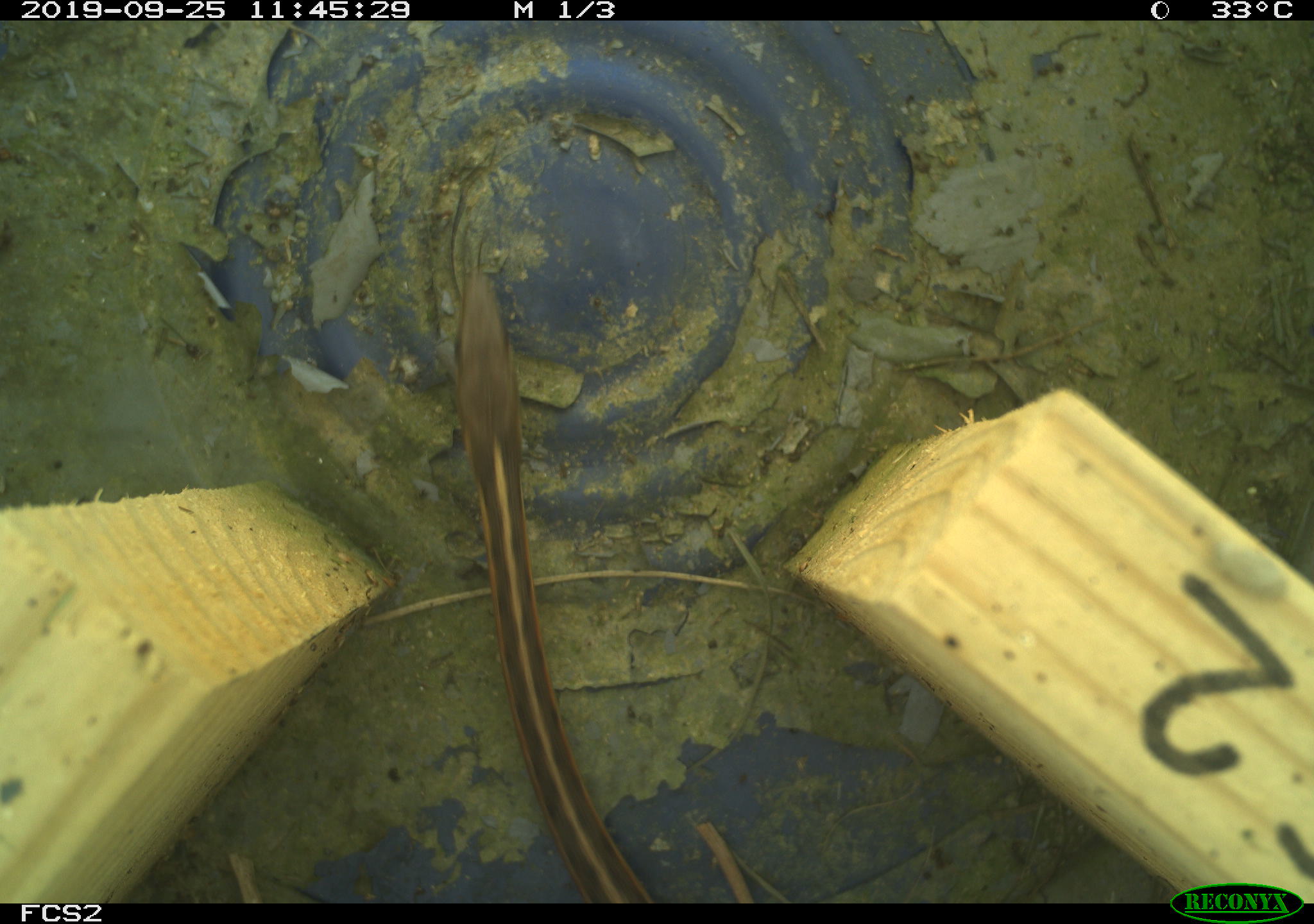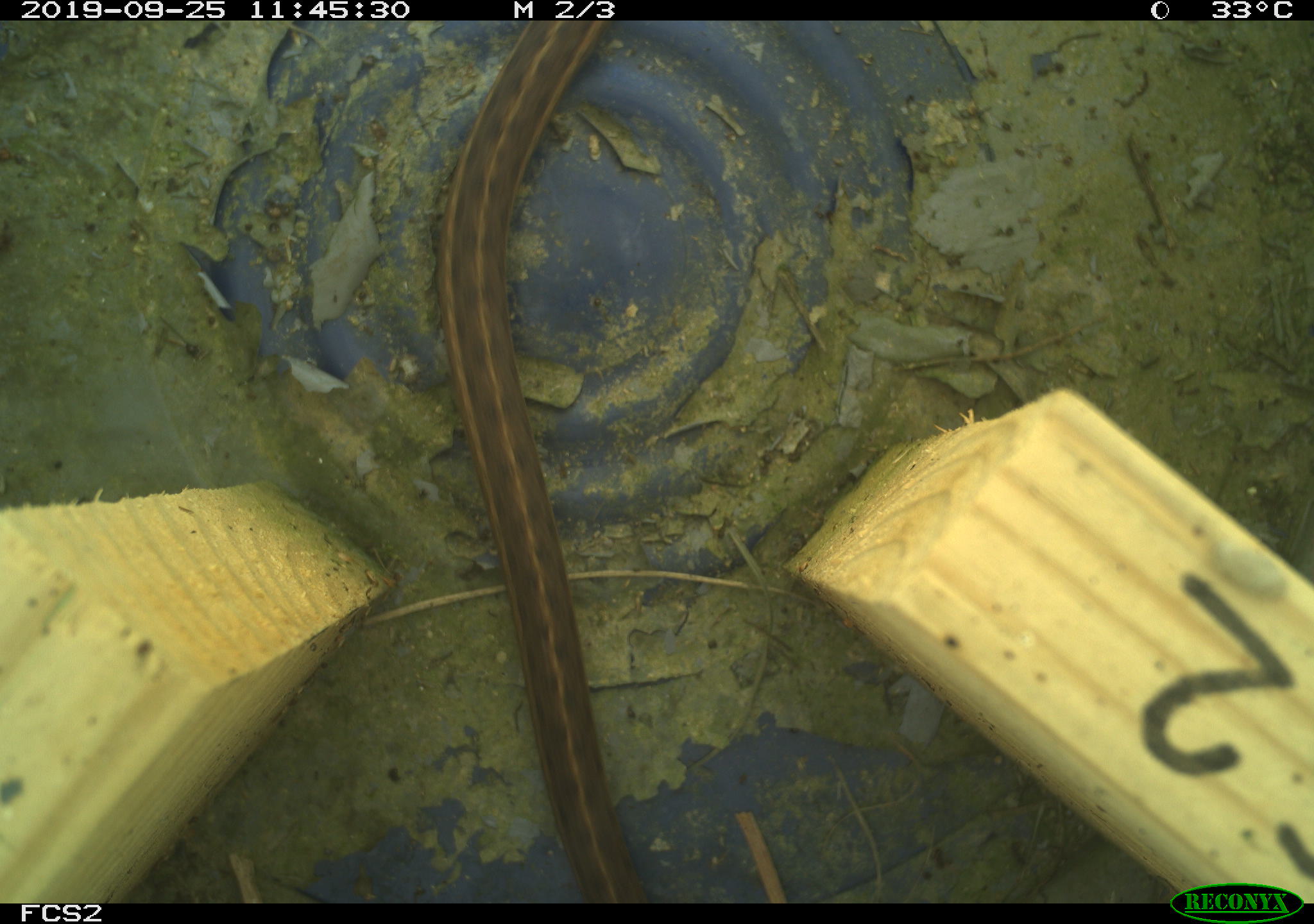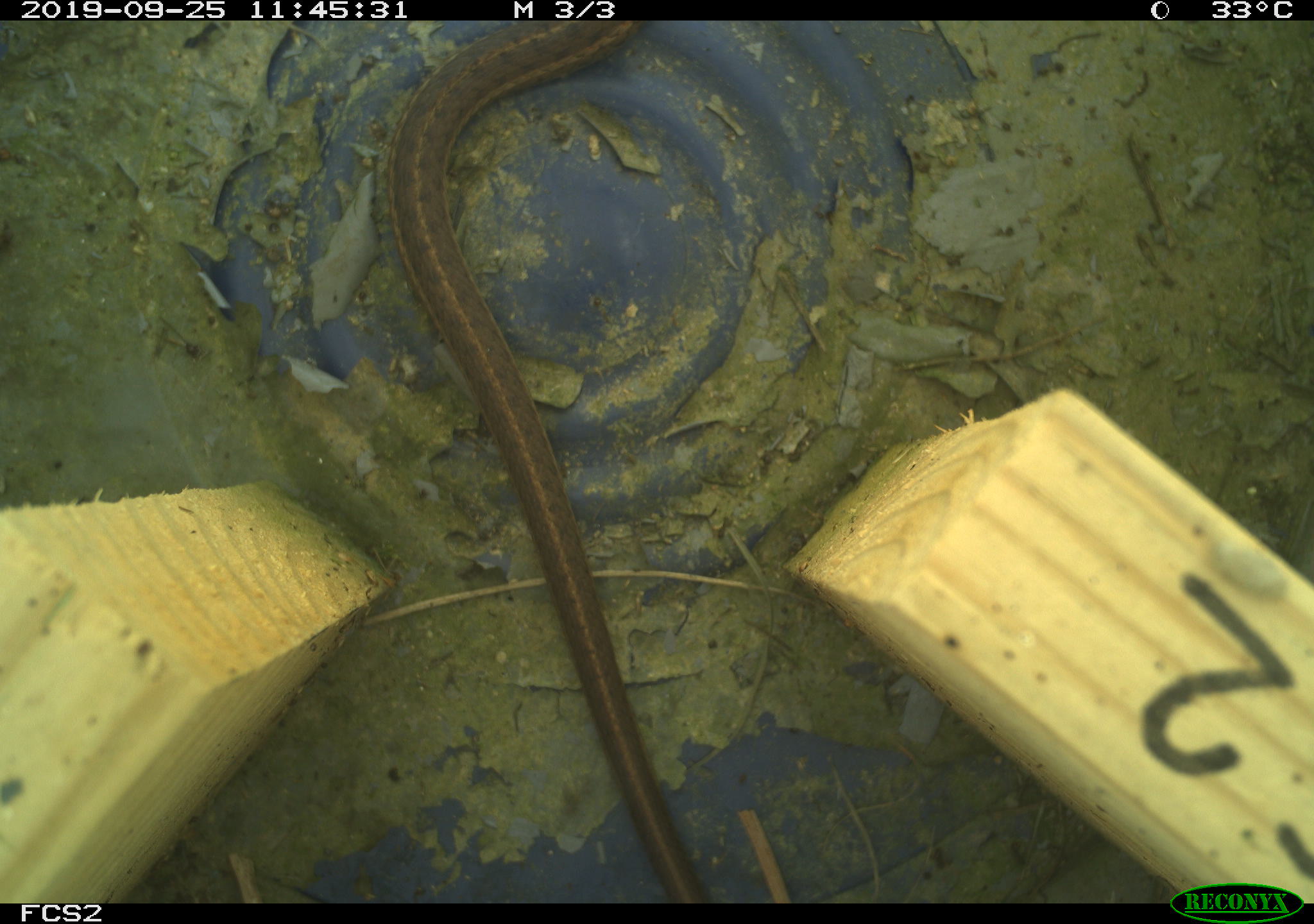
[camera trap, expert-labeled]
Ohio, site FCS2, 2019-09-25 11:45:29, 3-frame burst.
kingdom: Animalia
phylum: Chordata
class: Reptilia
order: Squamata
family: Colubridae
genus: Thamnophis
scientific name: Thamnophis sirtalis sirtalis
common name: eastern gartersnake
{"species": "eastern gartersnake (Thamnophis sirtalis sirtalis)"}